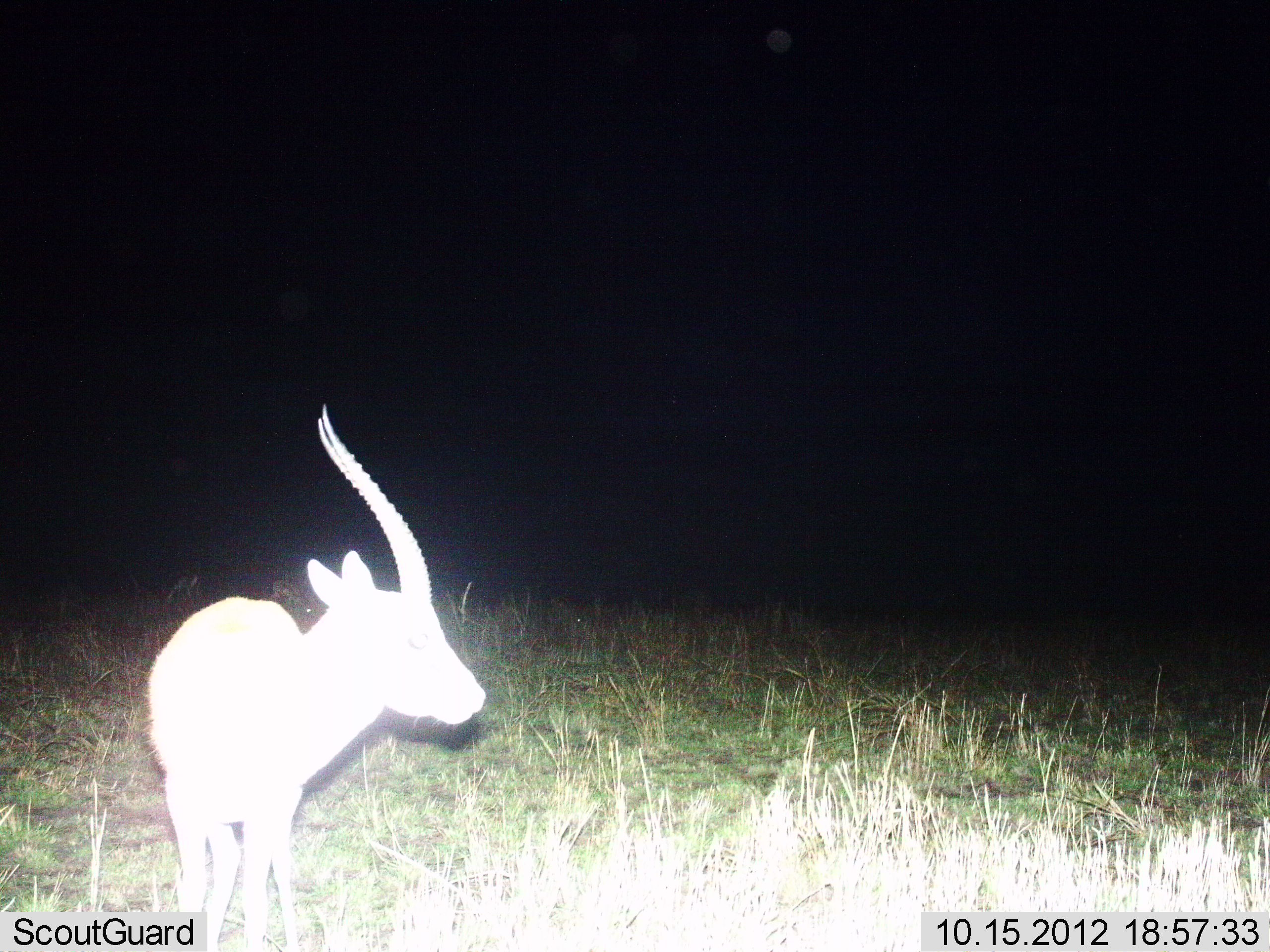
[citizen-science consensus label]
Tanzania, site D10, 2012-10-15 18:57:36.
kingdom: Animalia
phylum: Chordata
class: Mammalia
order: Artiodactyla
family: Bovidae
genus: Eudorcas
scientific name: Eudorcas thomsonii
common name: thomson's gazelle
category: gazellethomsons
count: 1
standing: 100%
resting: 0%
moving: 0%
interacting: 0%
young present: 0%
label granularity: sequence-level